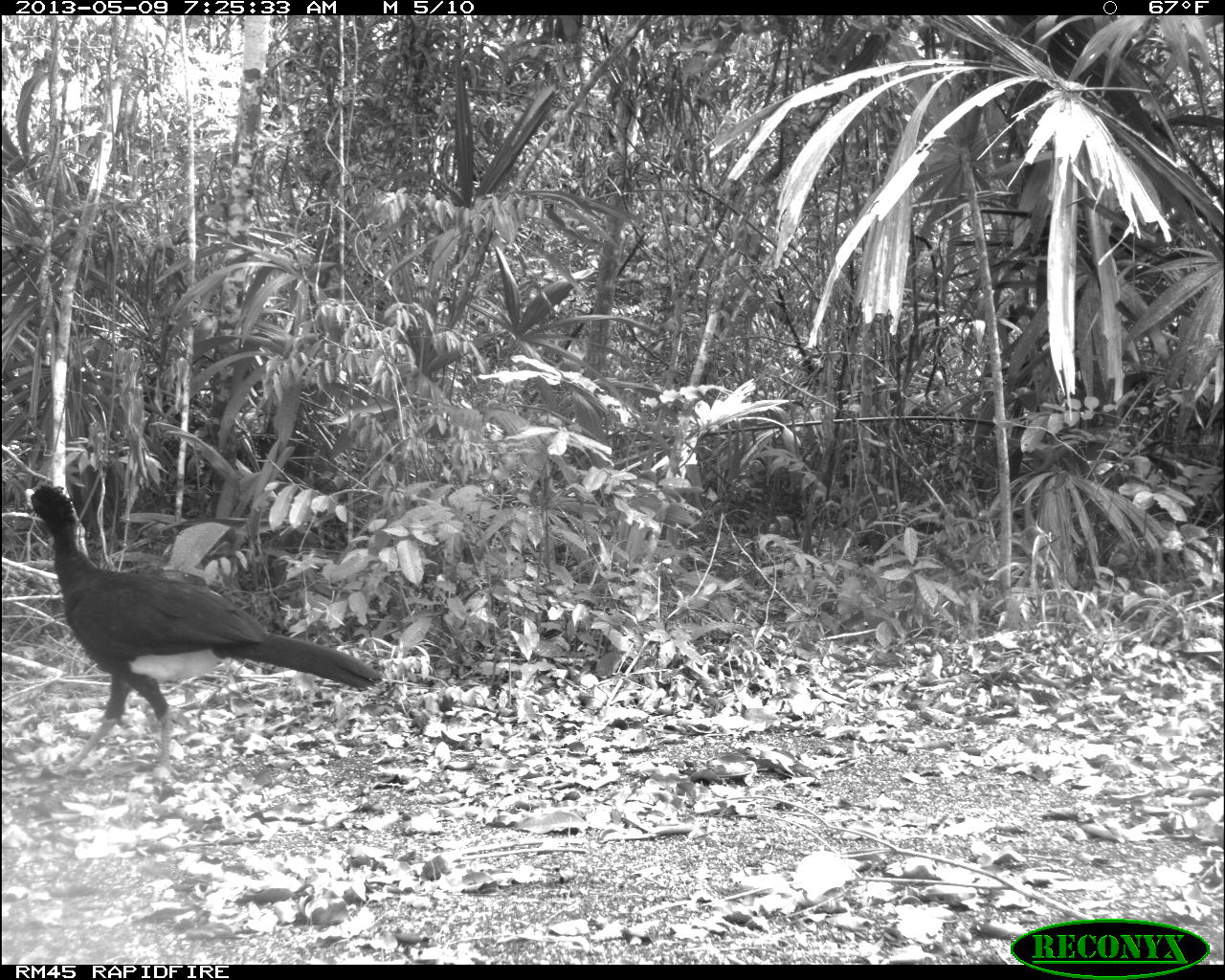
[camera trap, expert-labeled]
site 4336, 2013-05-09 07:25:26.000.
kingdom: Animalia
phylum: Chordata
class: Aves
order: Galliformes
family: Cracidae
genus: Crax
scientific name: Crax rubra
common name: great curassow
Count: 1.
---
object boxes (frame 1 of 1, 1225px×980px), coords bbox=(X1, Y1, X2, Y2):
crax rubra: bbox=(25, 486, 379, 782)